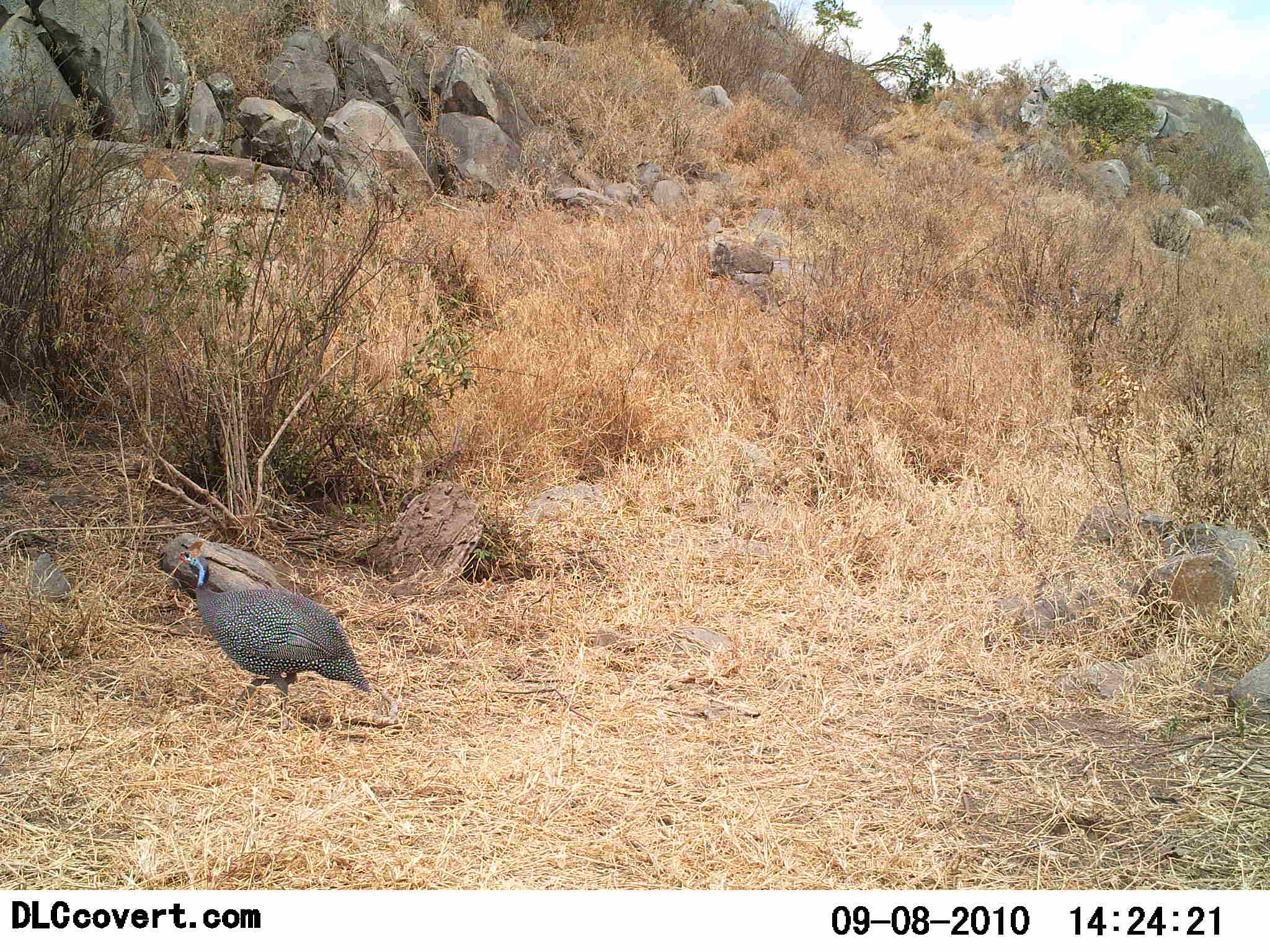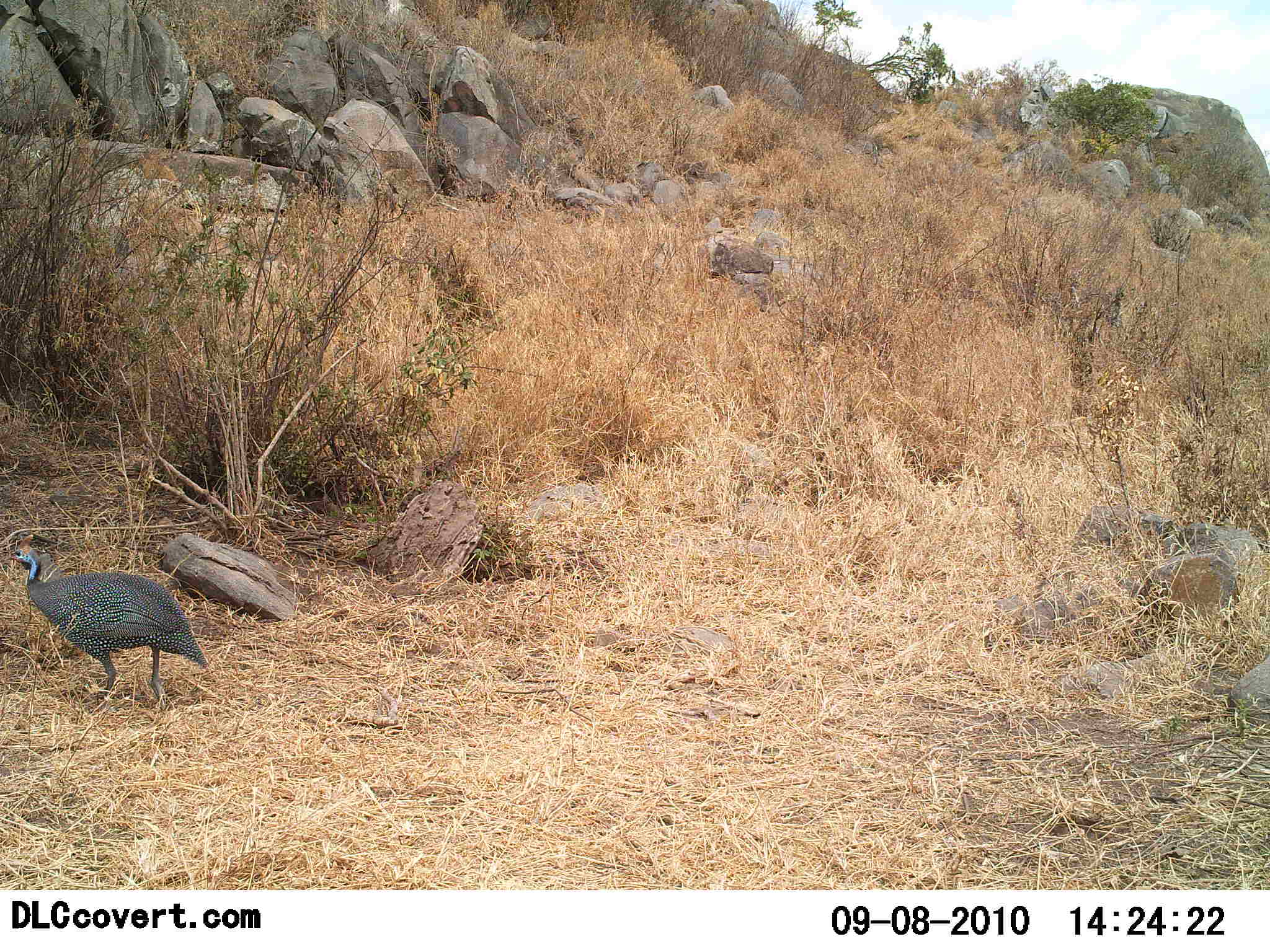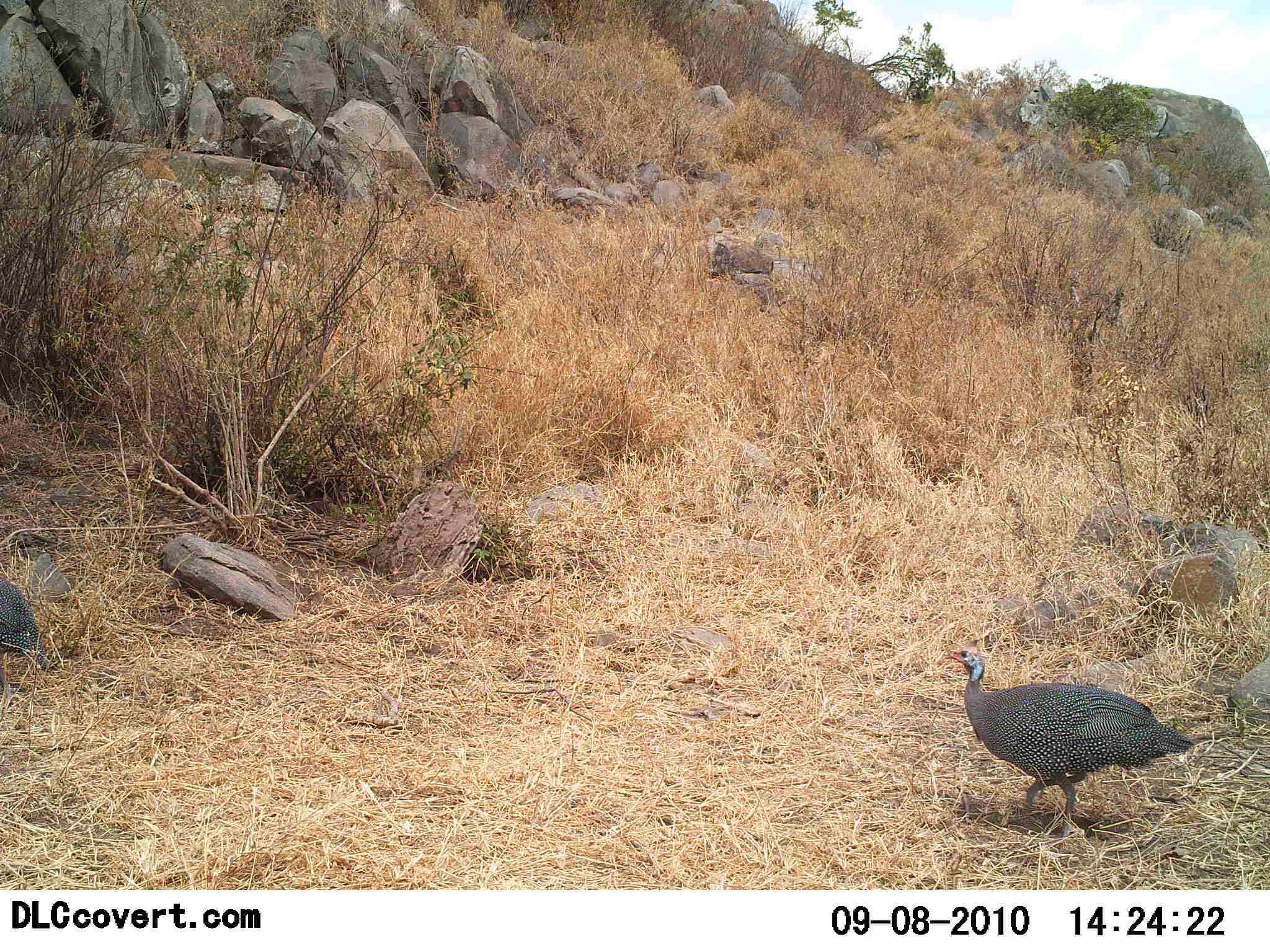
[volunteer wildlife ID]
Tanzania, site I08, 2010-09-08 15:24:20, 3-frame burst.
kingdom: Animalia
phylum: Chordata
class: Aves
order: Galliformes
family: Numididae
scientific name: Numididae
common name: guinea fowl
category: guineafowl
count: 2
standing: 15%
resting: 0%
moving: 92%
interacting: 0%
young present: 0%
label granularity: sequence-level